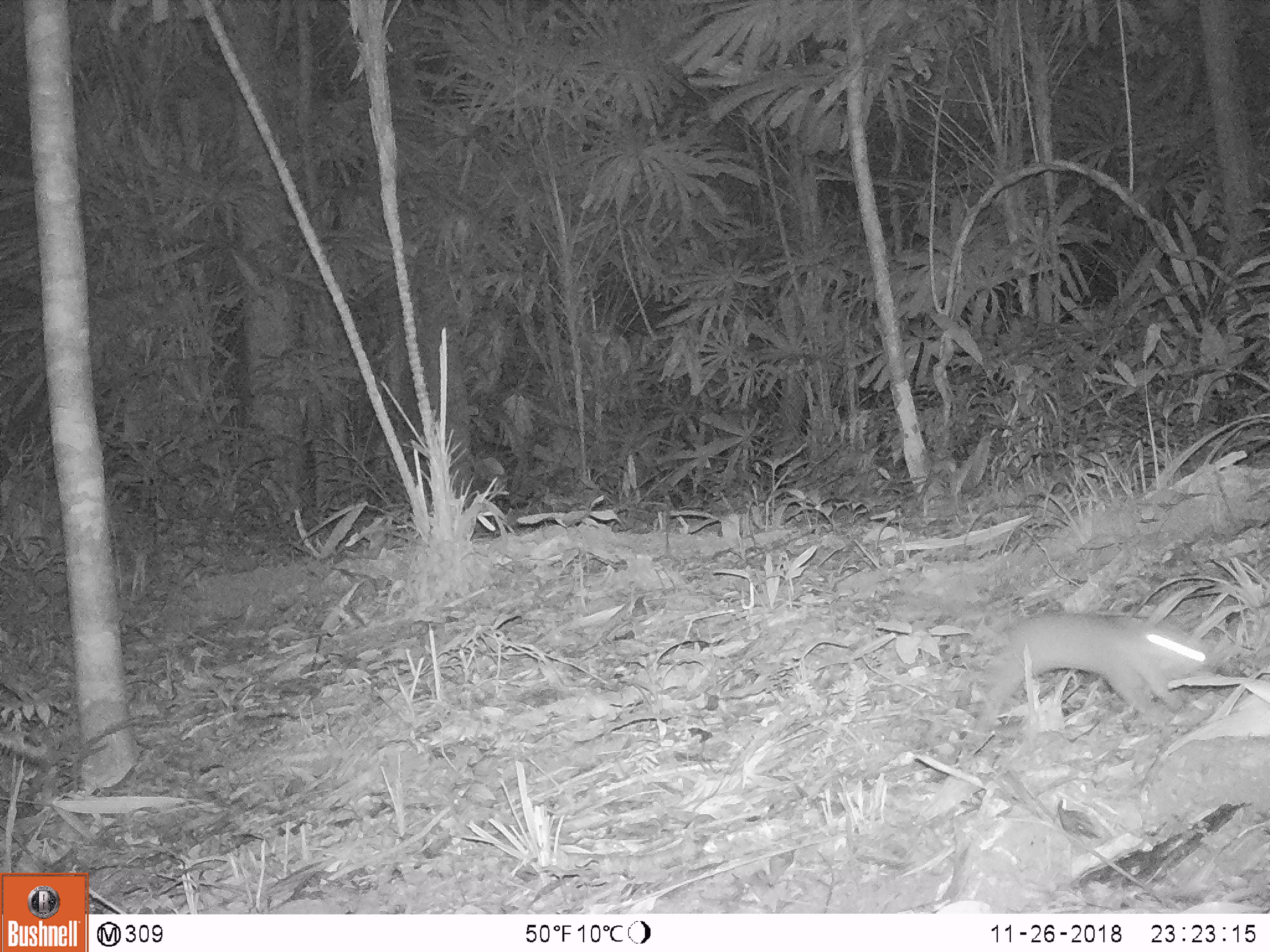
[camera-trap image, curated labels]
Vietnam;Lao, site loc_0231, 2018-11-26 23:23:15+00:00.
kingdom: Animalia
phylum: Chordata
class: Mammalia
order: Rodentia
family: Muridae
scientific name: Muridae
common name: old-world mice and rats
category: unidentified murid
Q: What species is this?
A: Unidentified murid (old-world mice and rats) (Muridae).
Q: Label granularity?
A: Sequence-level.